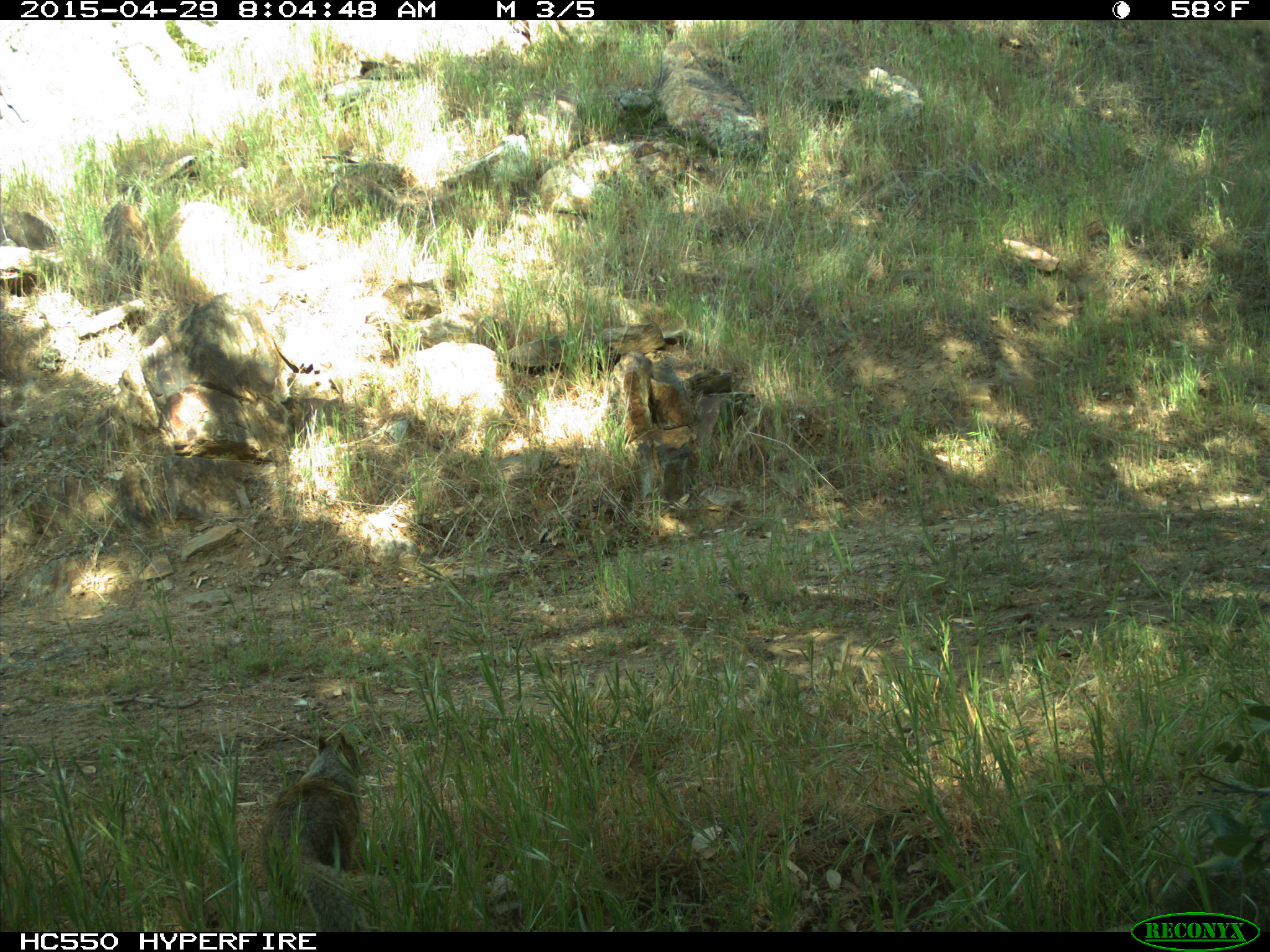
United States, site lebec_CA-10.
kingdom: Animalia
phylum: Chordata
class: Mammalia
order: Rodentia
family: Sciuridae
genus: Otospermophilus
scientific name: Otospermophilus beecheyi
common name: california ground squirrel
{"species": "Otospermophilus beecheyi (california ground squirrel)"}